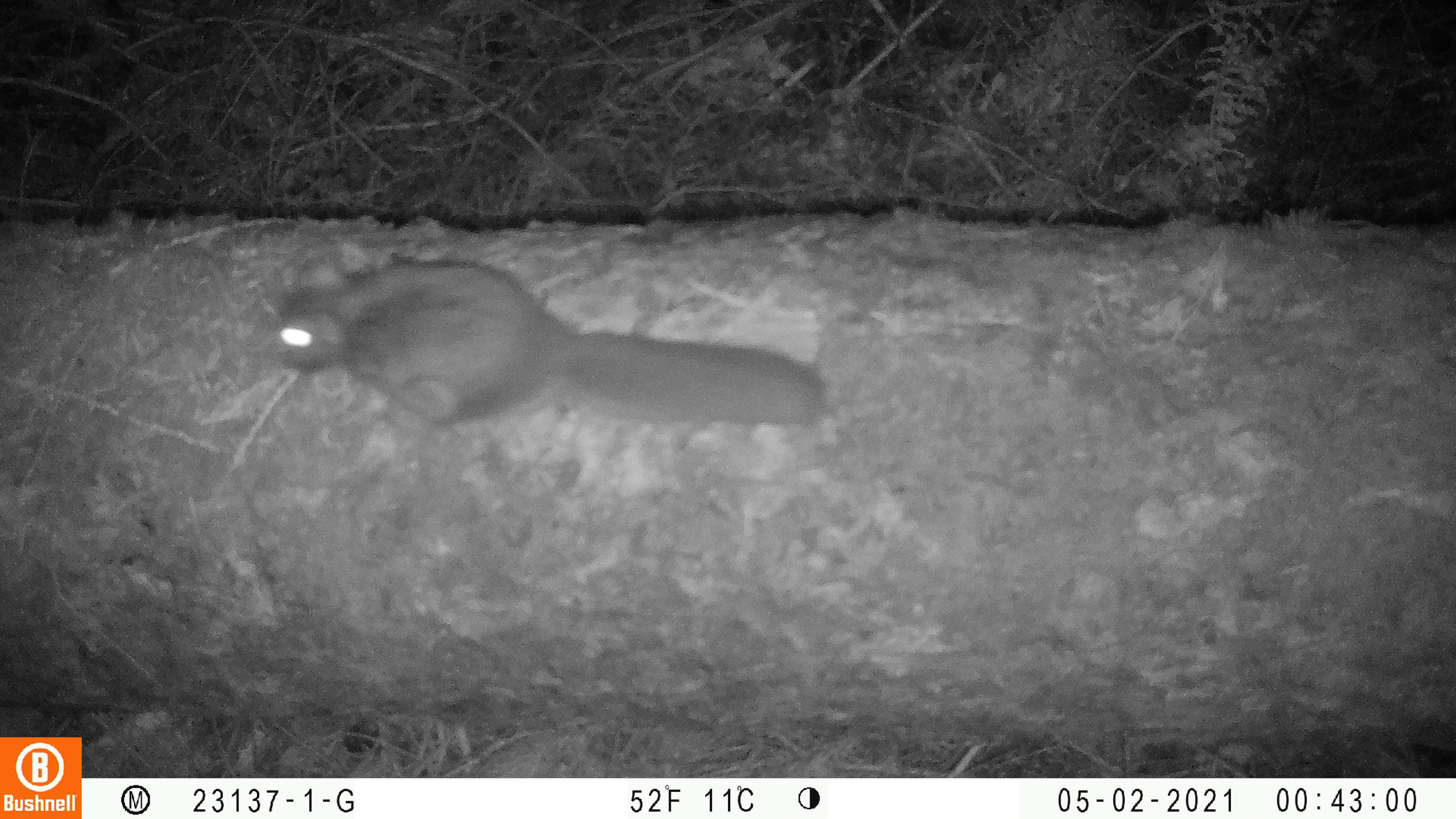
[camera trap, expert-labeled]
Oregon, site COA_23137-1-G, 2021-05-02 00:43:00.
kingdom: Animalia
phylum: Chordata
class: Mammalia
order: Rodentia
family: Sciuridae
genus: Glaucomys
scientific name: Glaucomys oregonensis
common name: humboldt's flying squirrel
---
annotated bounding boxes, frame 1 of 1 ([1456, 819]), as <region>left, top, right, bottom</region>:
humboldt's flying squirrel: <region>257, 253, 832, 429</region>